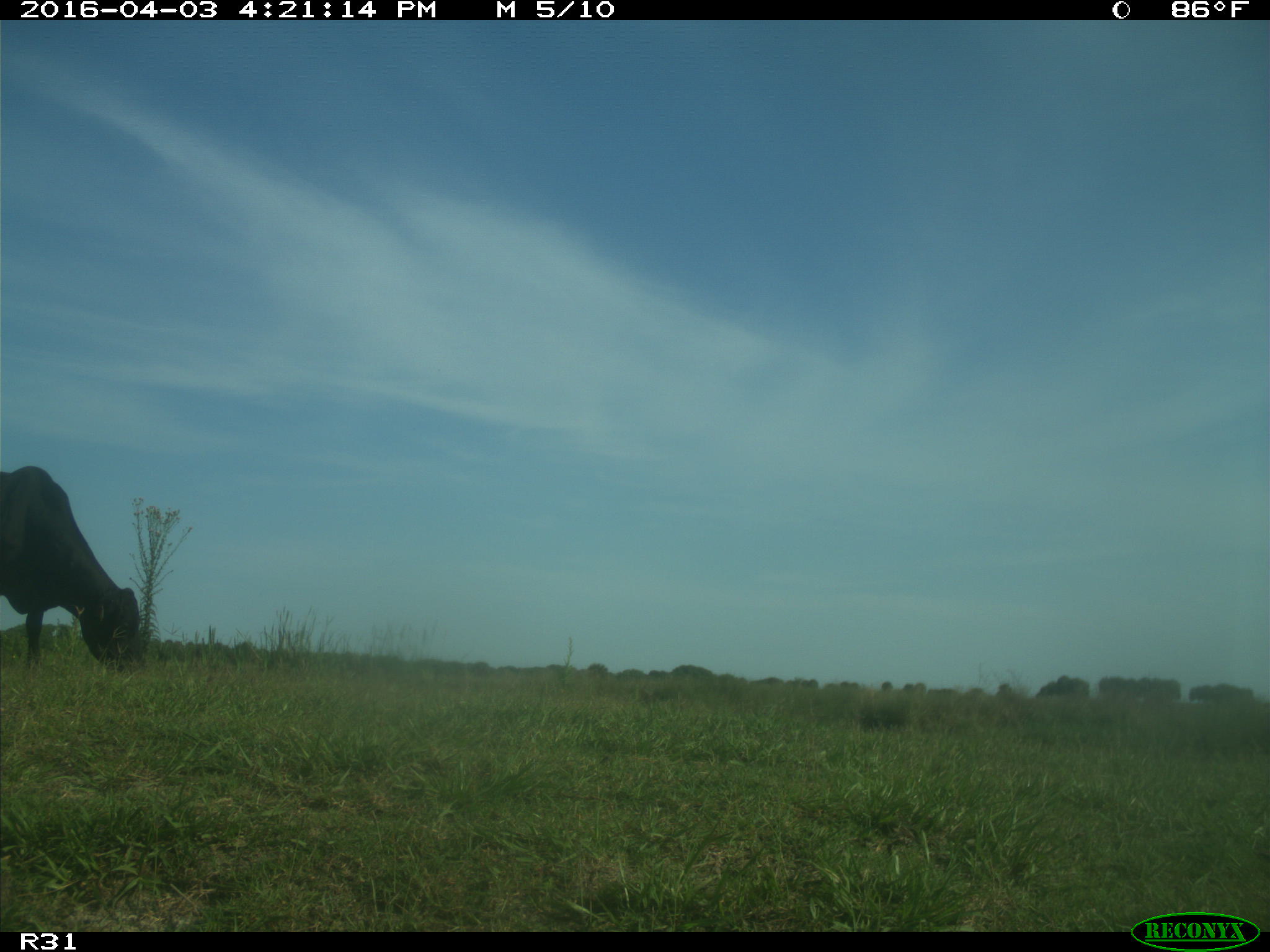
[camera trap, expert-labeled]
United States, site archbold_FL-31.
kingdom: Animalia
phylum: Chordata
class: Mammalia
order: Artiodactyla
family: Bovidae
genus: Bos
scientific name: Bos taurus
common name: domestic cow